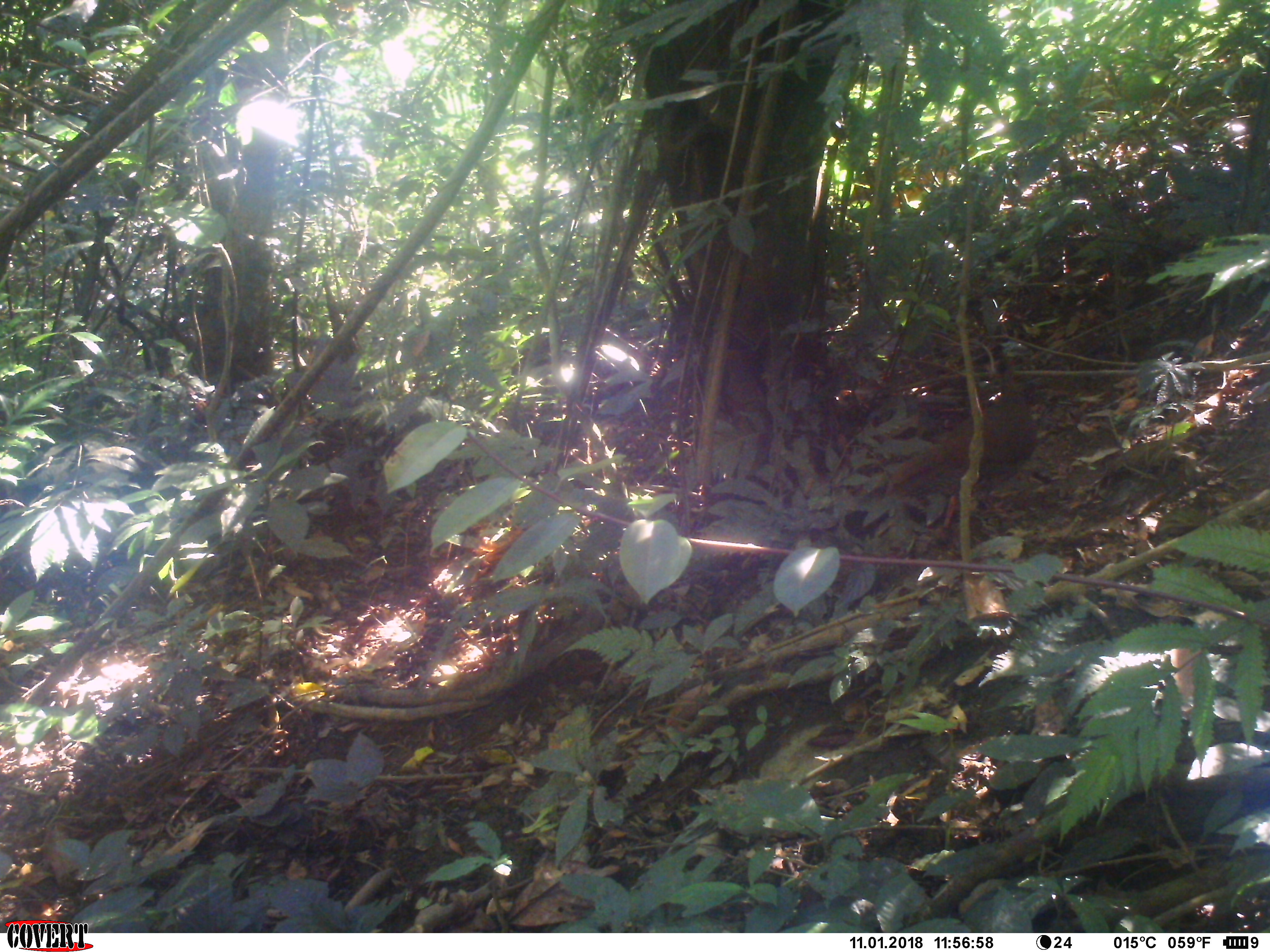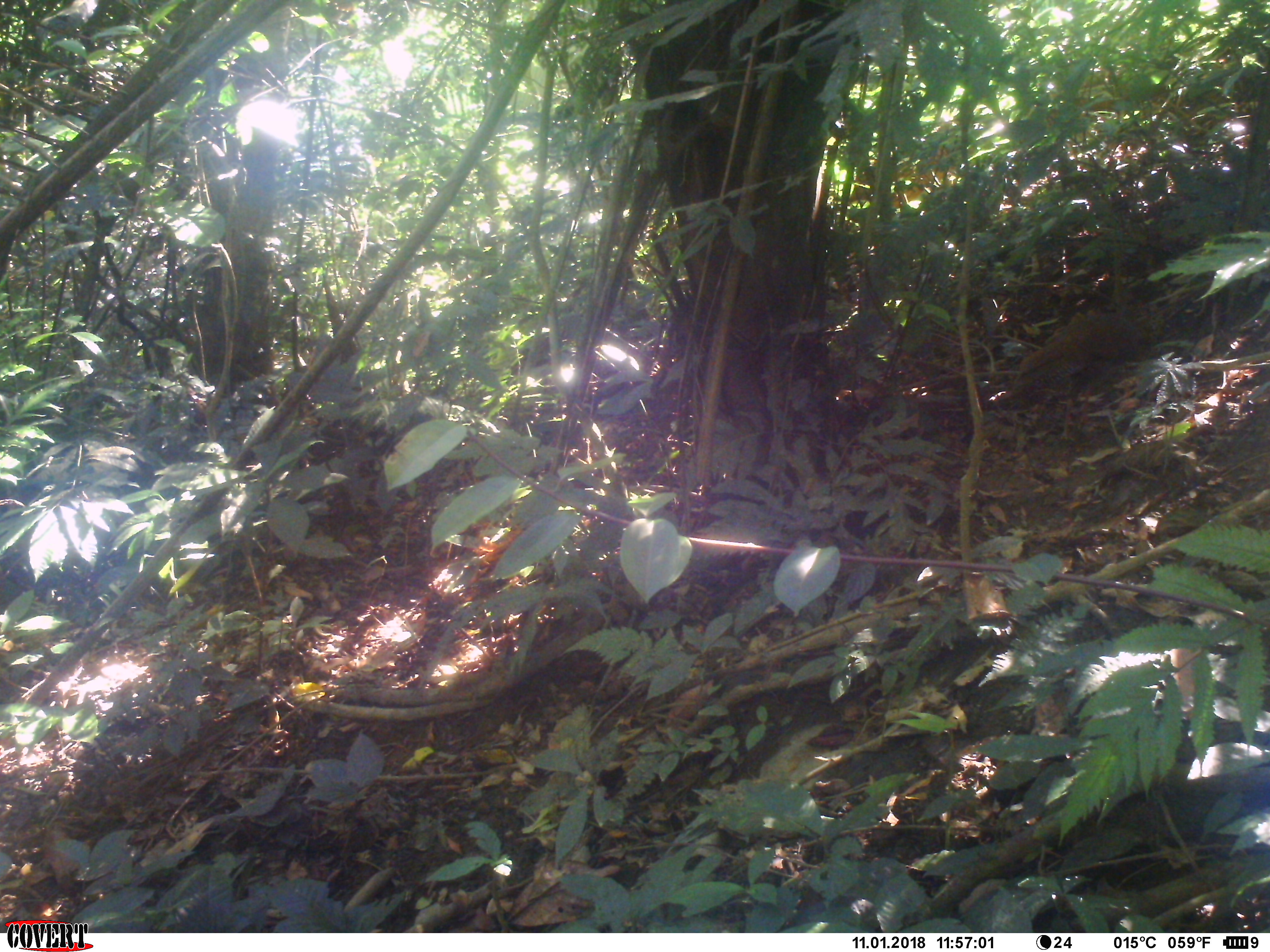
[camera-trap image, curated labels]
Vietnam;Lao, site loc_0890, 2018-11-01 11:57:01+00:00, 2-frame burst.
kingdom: Animalia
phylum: Chordata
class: Aves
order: Galliformes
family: Phasianidae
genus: Lophura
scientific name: Lophura nycthemera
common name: silver pheasant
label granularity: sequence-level